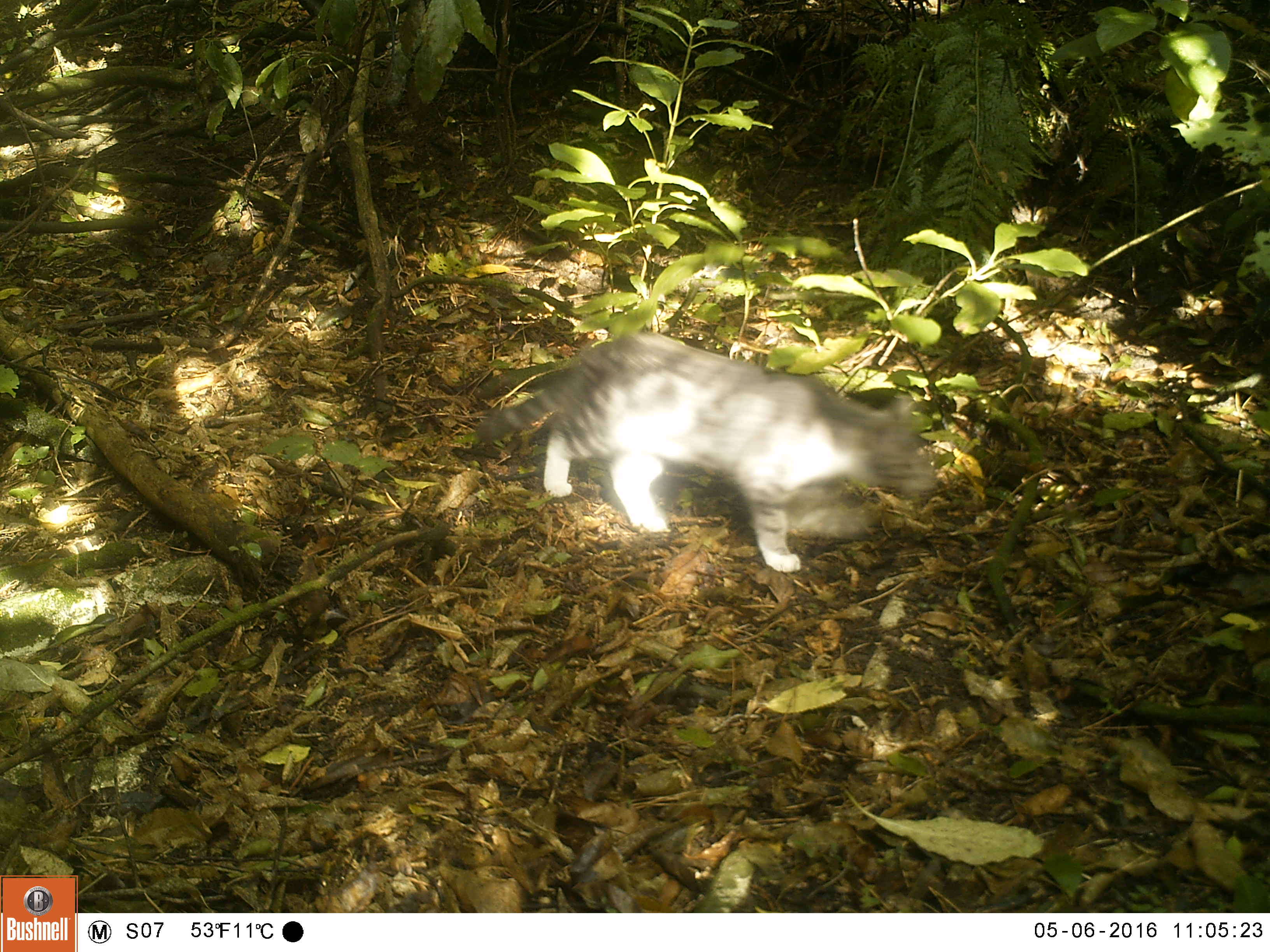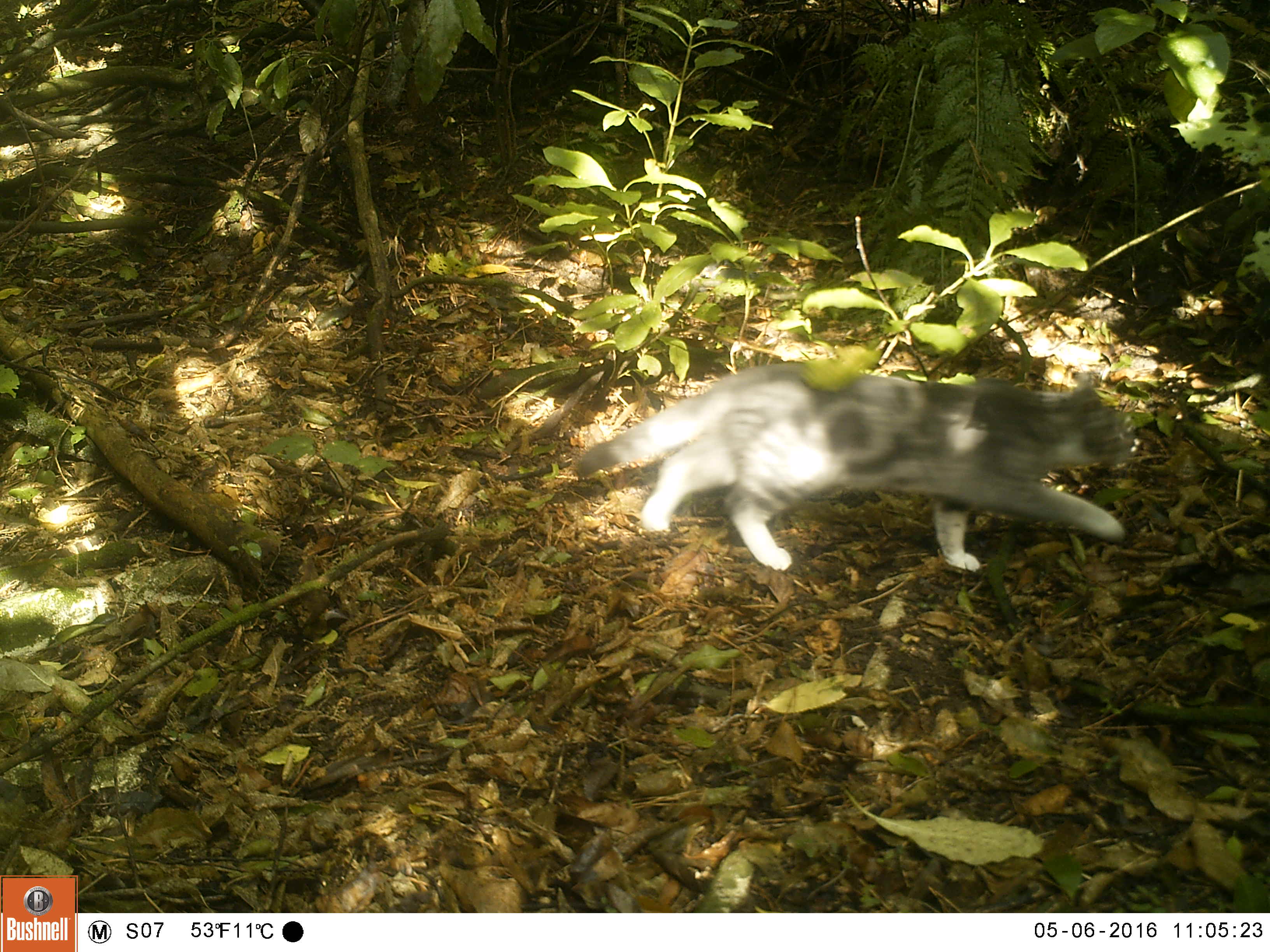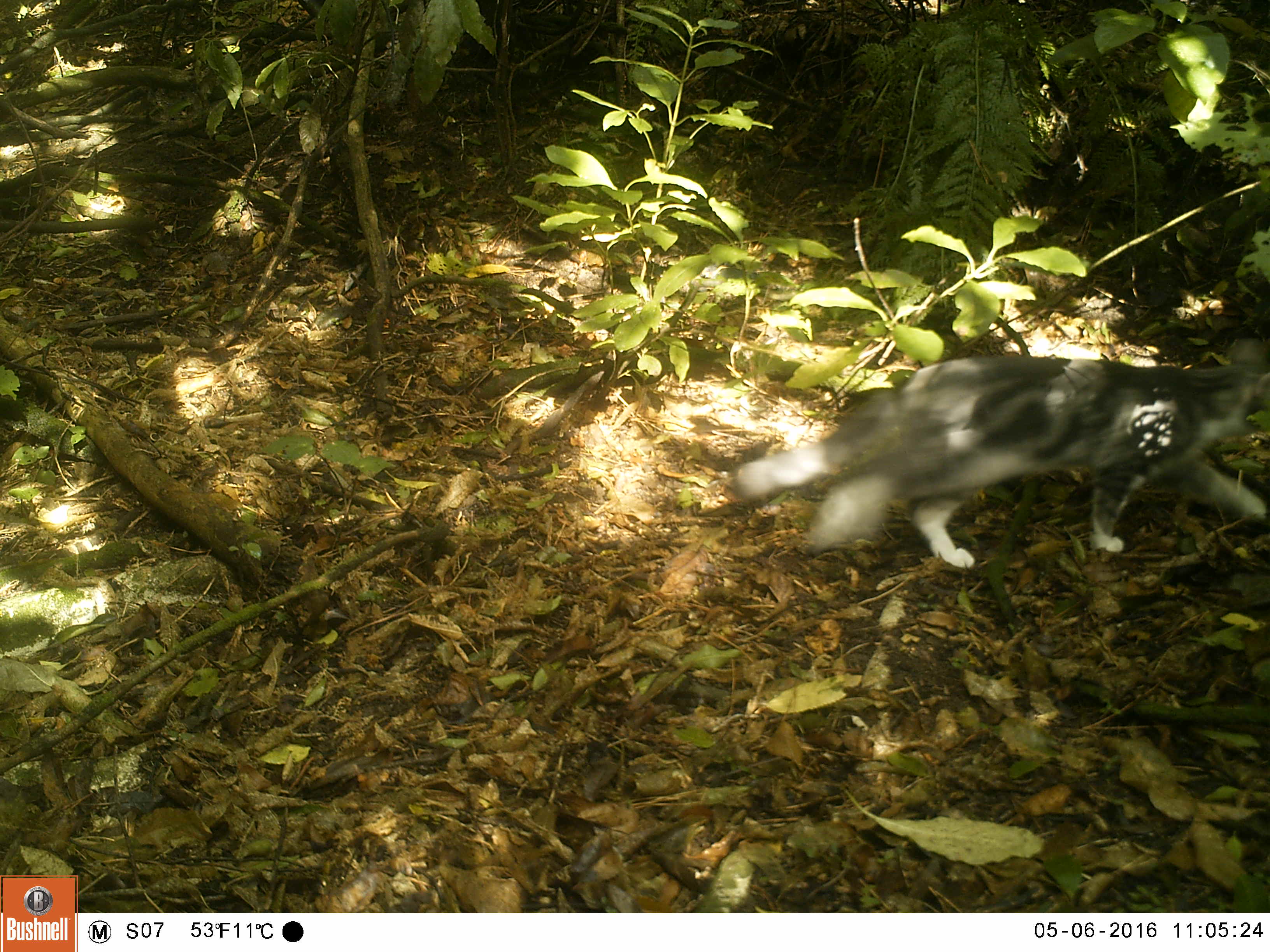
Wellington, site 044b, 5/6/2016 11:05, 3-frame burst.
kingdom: Animalia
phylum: Chordata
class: Mammalia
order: Carnivora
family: Felidae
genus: Felis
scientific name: Felis catus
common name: cat